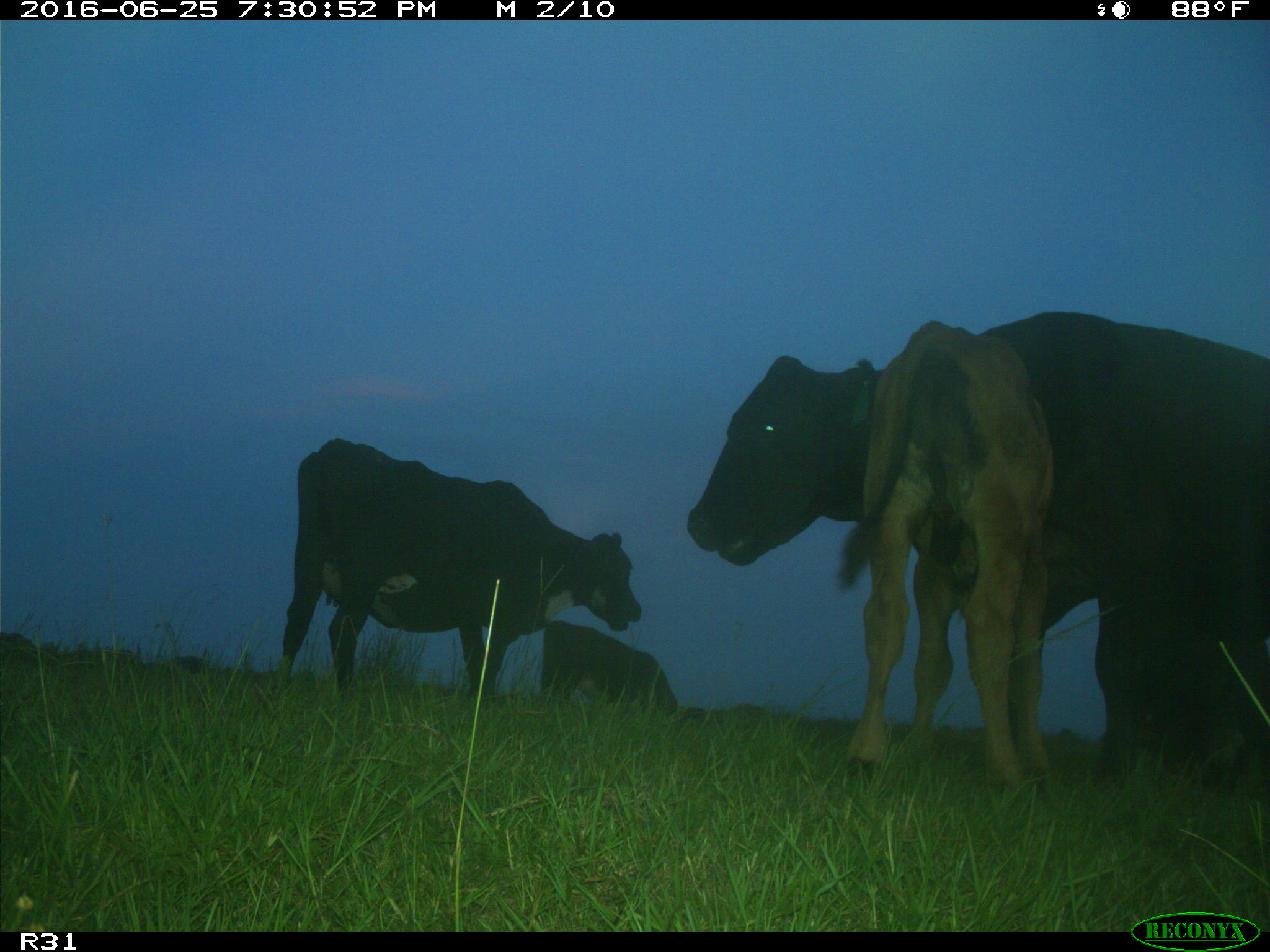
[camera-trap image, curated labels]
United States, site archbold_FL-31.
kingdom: Animalia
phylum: Chordata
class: Mammalia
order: Artiodactyla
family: Bovidae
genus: Bos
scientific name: Bos taurus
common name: domestic cow